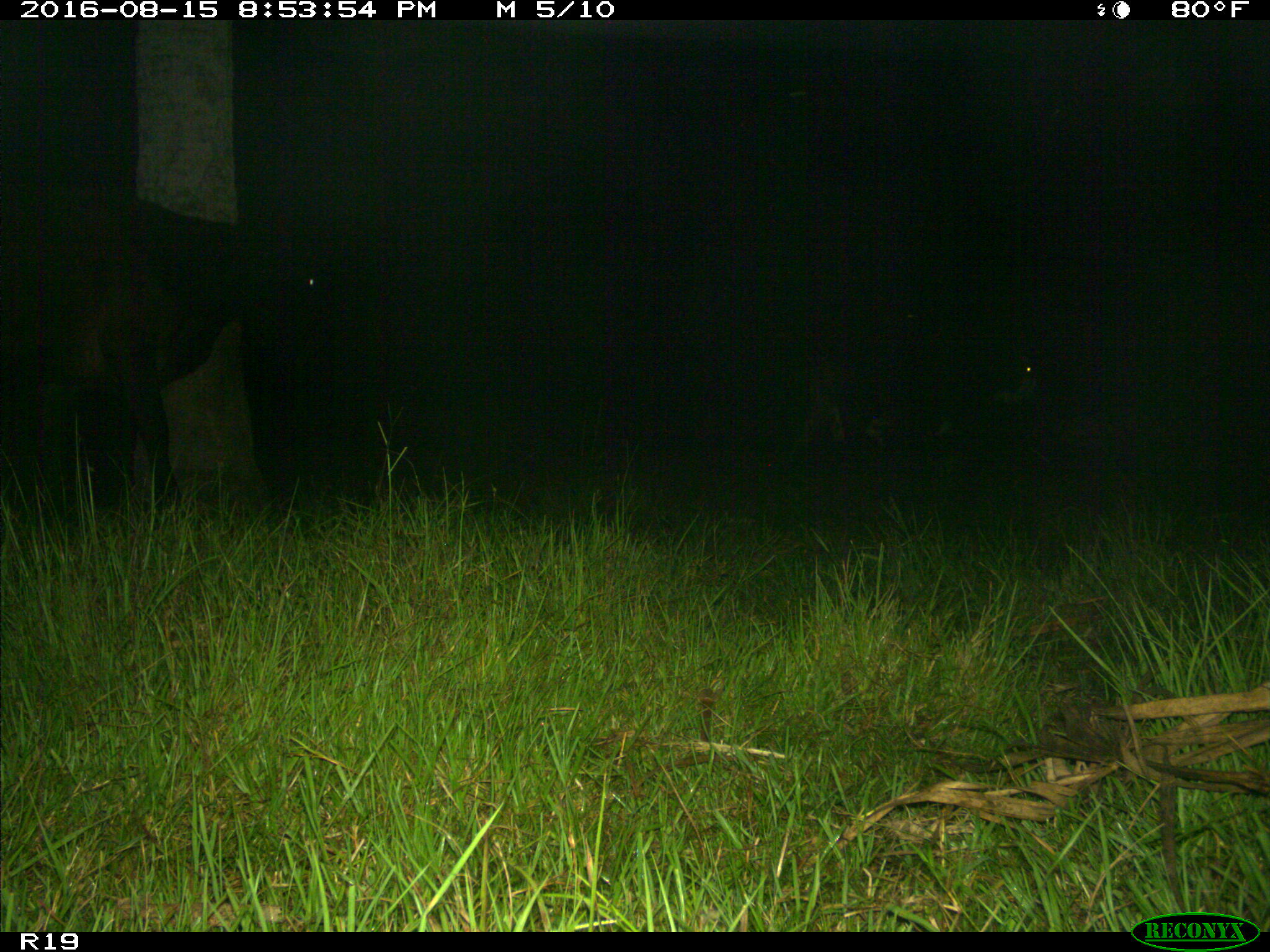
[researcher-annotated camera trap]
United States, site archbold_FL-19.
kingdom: Animalia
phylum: Chordata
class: Mammalia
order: Artiodactyla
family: Bovidae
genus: Bos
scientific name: Bos taurus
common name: domestic cow